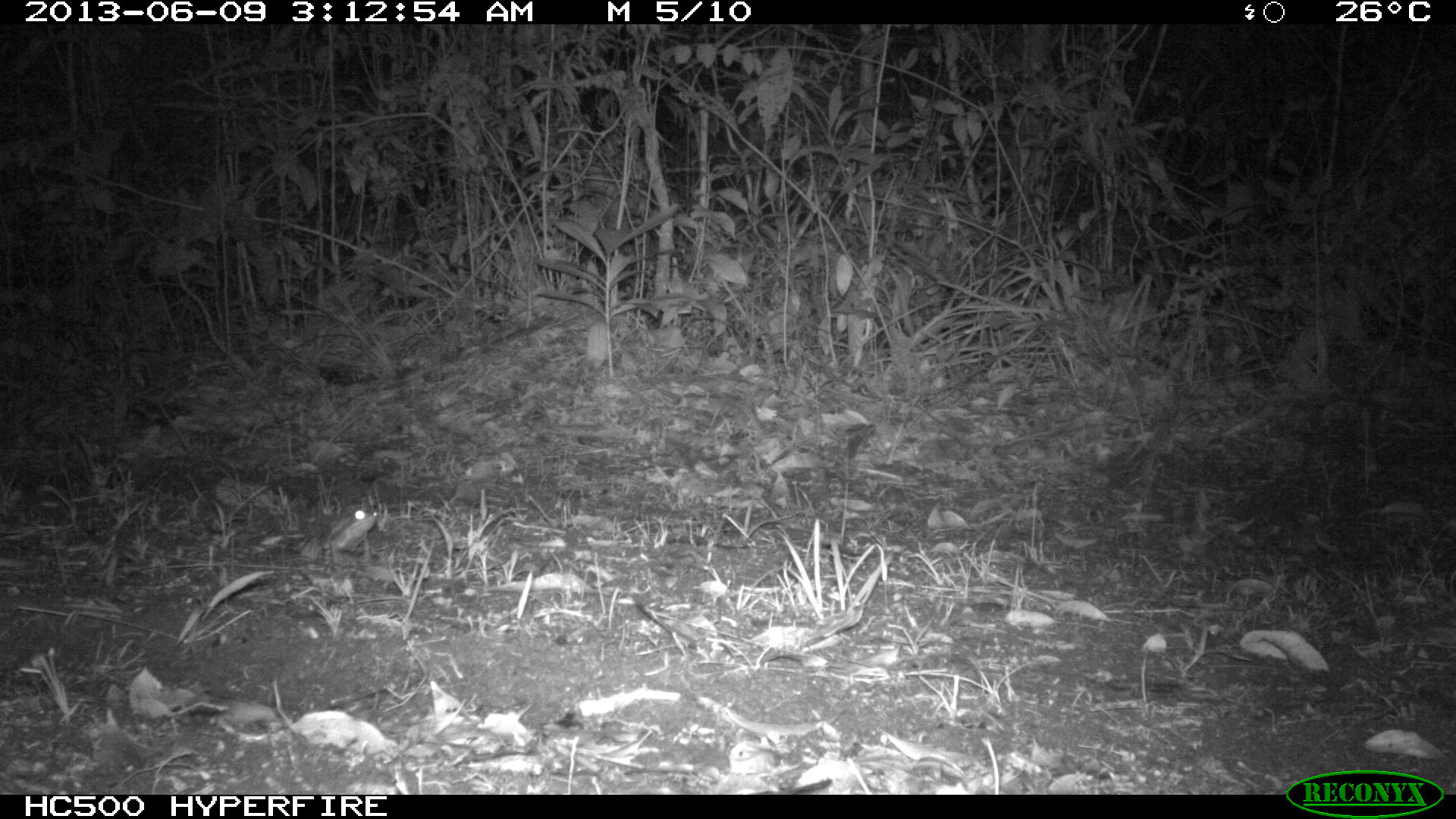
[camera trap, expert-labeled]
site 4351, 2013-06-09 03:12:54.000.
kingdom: Animalia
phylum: Chordata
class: Mammalia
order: Perissodactyla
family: Tapiridae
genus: Tapirus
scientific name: Tapirus bairdii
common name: baird's tapir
Tapirus bairdii (baird's tapir), count 1, sex male.